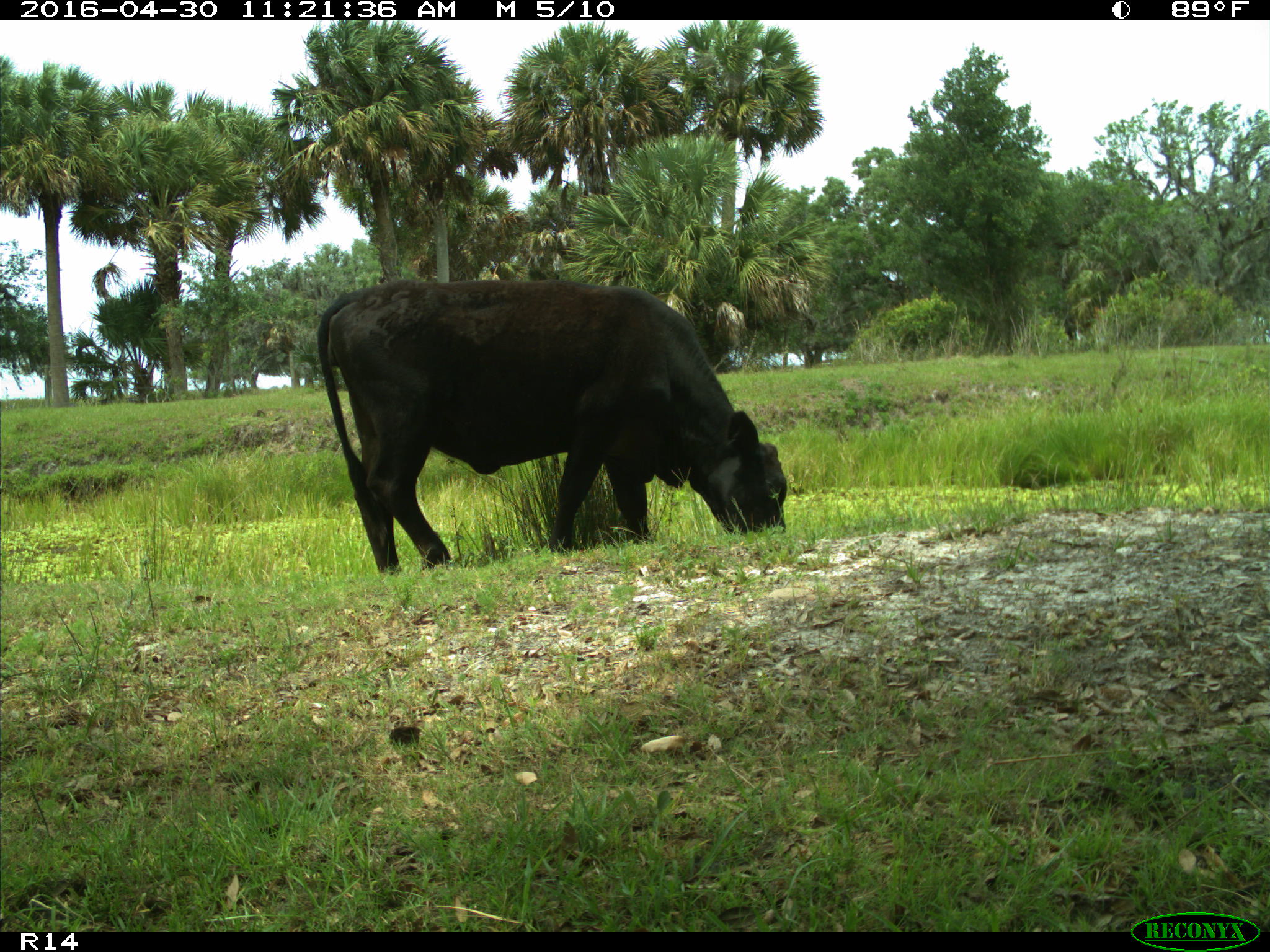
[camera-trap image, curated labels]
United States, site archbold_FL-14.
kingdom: Animalia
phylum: Chordata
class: Mammalia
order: Artiodactyla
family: Bovidae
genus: Bos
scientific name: Bos taurus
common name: domestic cow